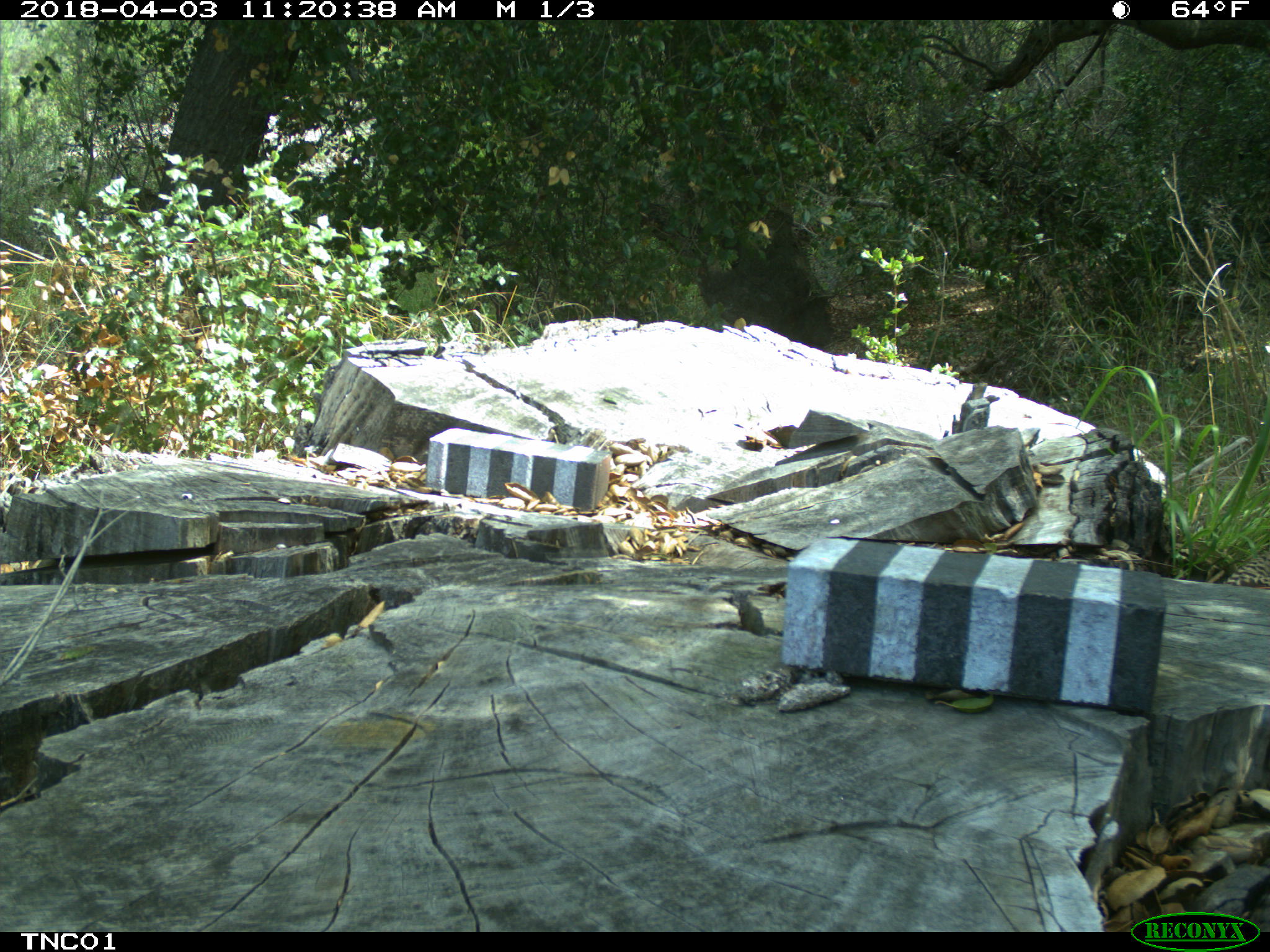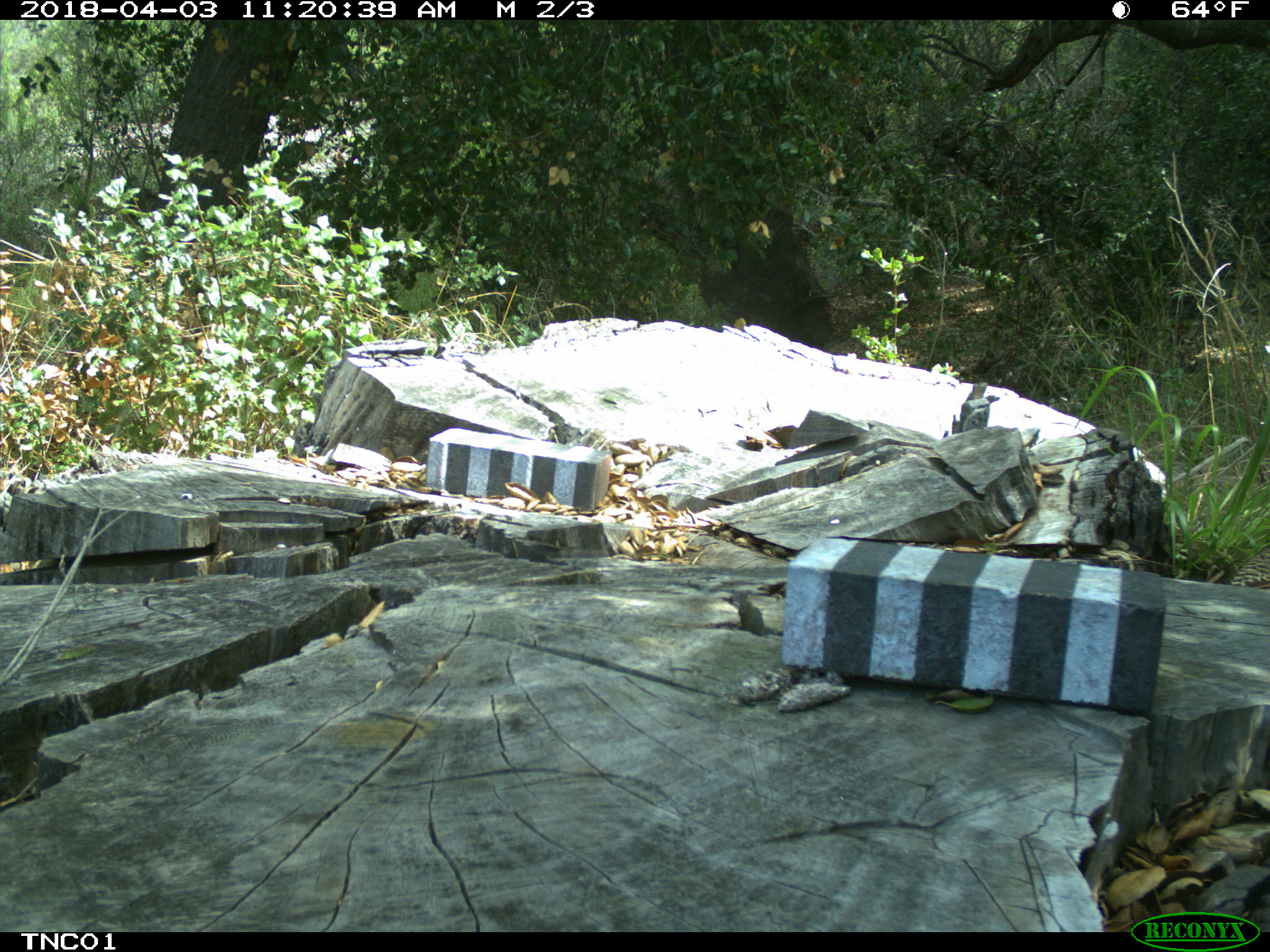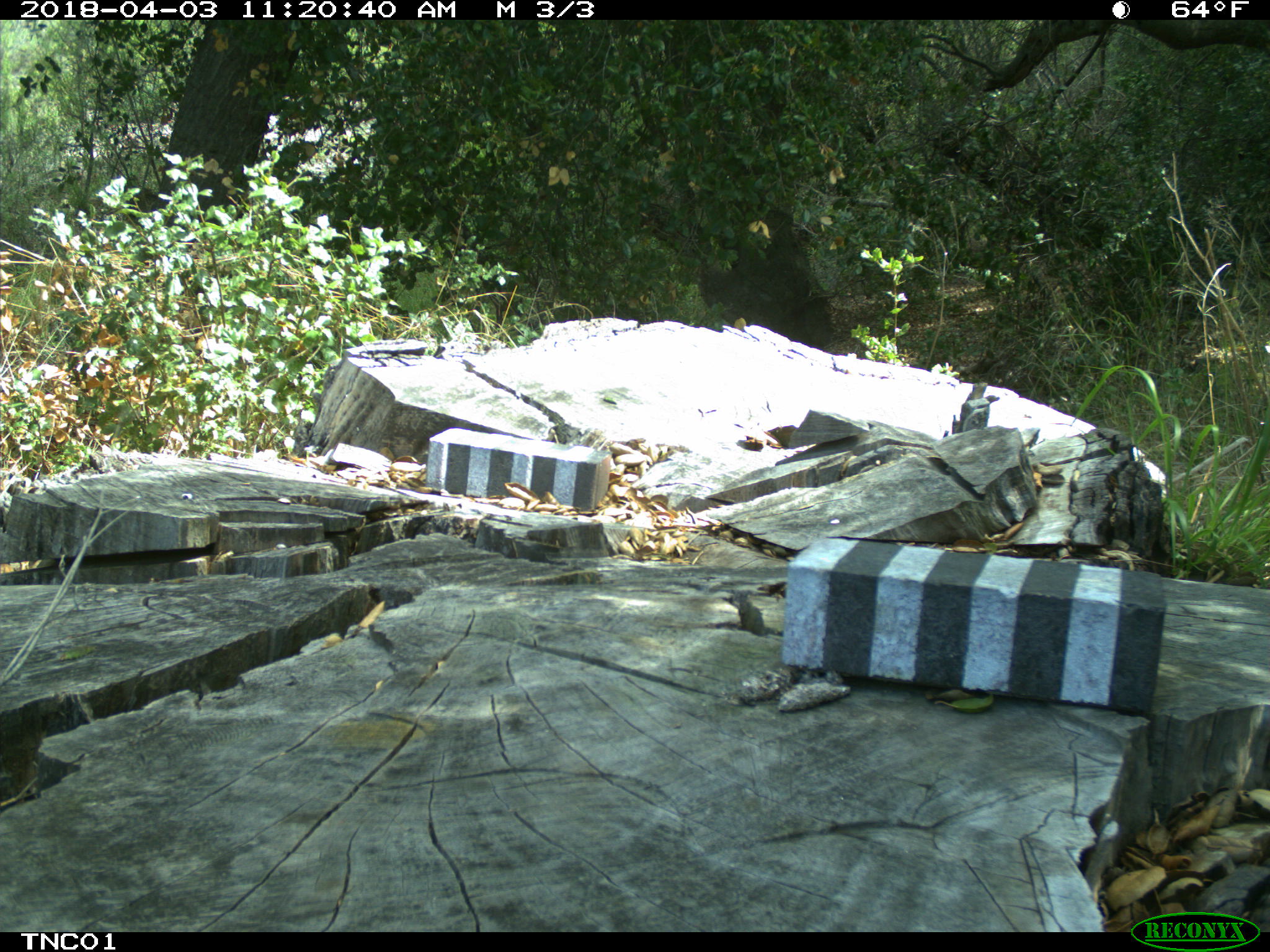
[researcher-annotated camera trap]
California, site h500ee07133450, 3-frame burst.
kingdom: Animalia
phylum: Chordata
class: Aves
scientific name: Aves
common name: bird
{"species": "bird (Aves)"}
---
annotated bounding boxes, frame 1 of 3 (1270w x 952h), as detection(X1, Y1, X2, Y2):
bird: detection(1223, 542, 1269, 587)